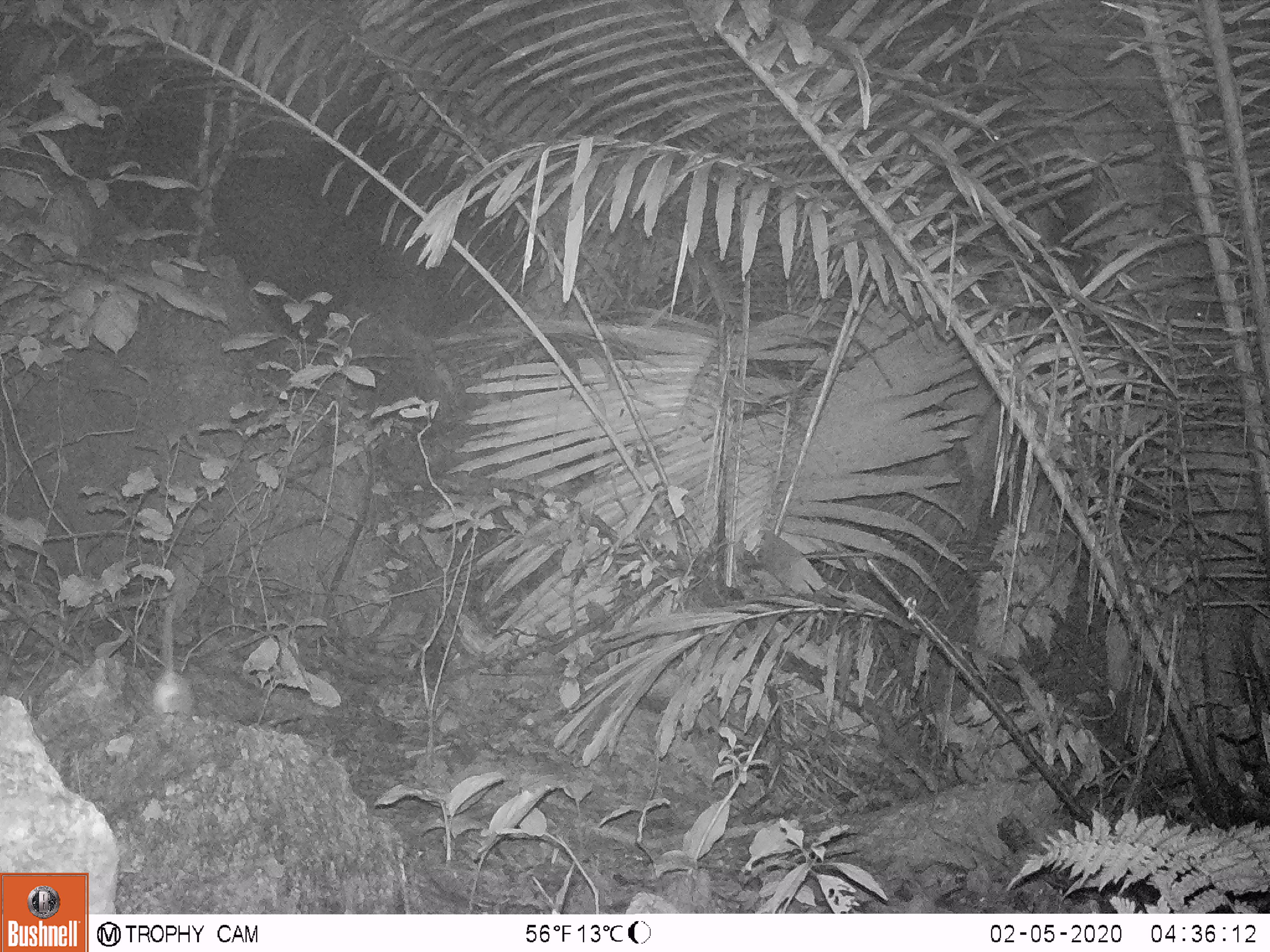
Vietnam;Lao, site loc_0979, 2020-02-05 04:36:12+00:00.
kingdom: Animalia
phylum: Chordata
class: Mammalia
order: Rodentia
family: Muridae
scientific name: Muridae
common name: old-world mice and rats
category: unidentified murid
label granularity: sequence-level